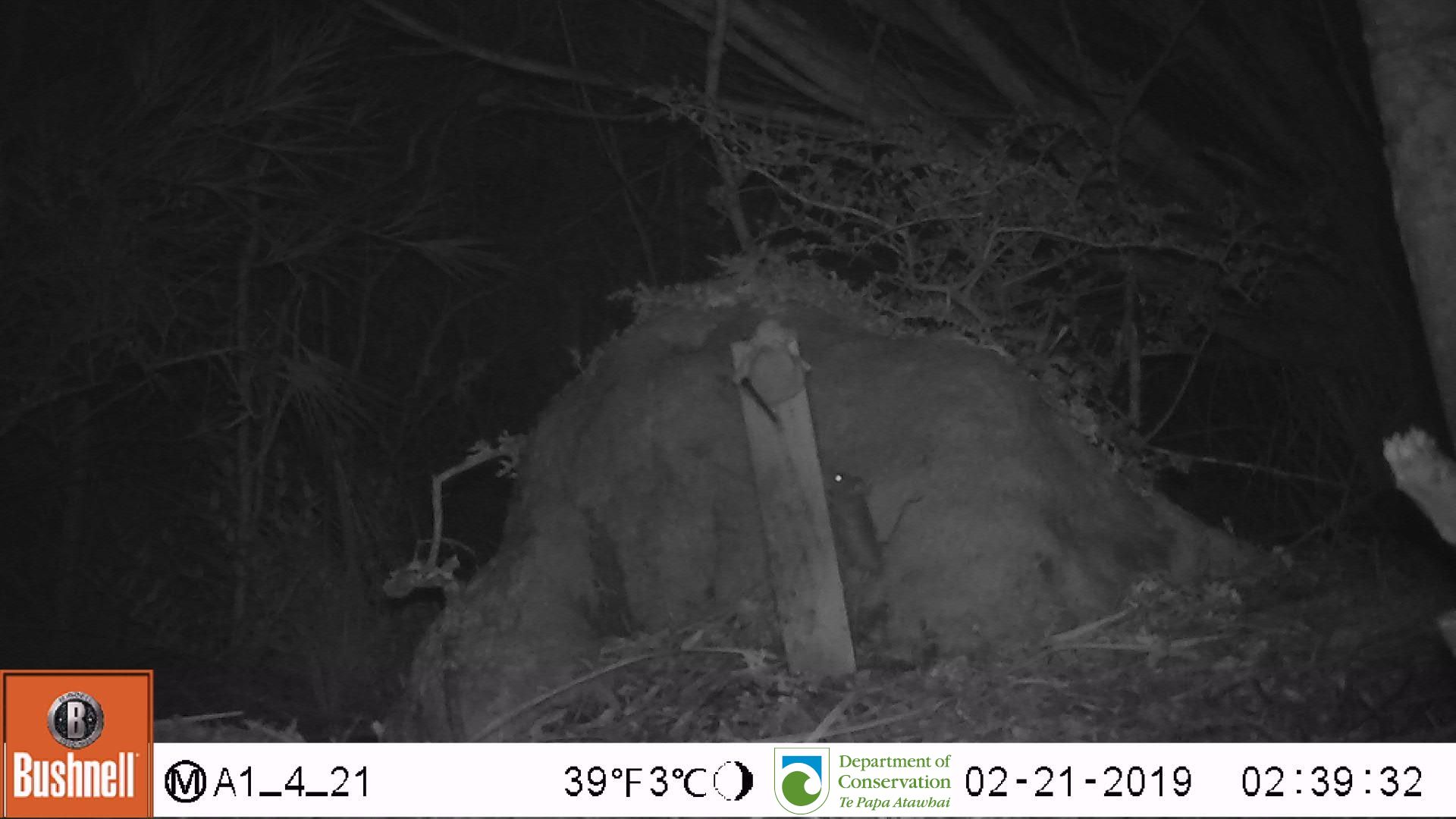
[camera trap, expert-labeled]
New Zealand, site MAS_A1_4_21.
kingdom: Animalia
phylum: Chordata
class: Mammalia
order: Rodentia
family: Muridae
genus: Mus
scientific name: Mus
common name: mouse